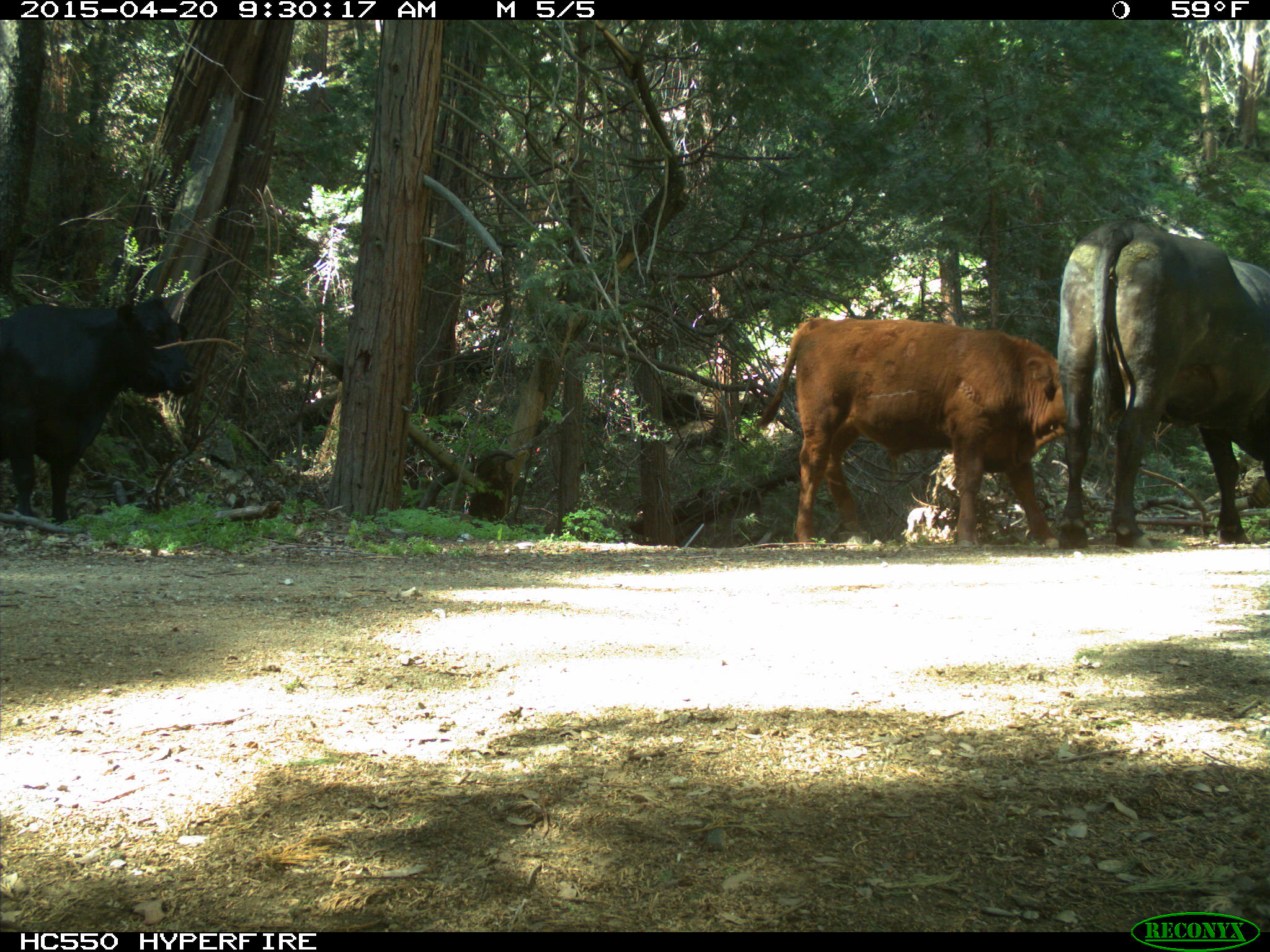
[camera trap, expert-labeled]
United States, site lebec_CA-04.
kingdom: Animalia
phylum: Chordata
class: Mammalia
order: Artiodactyla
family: Bovidae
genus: Bos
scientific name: Bos taurus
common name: domestic cow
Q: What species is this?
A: Bos taurus (domestic cow).